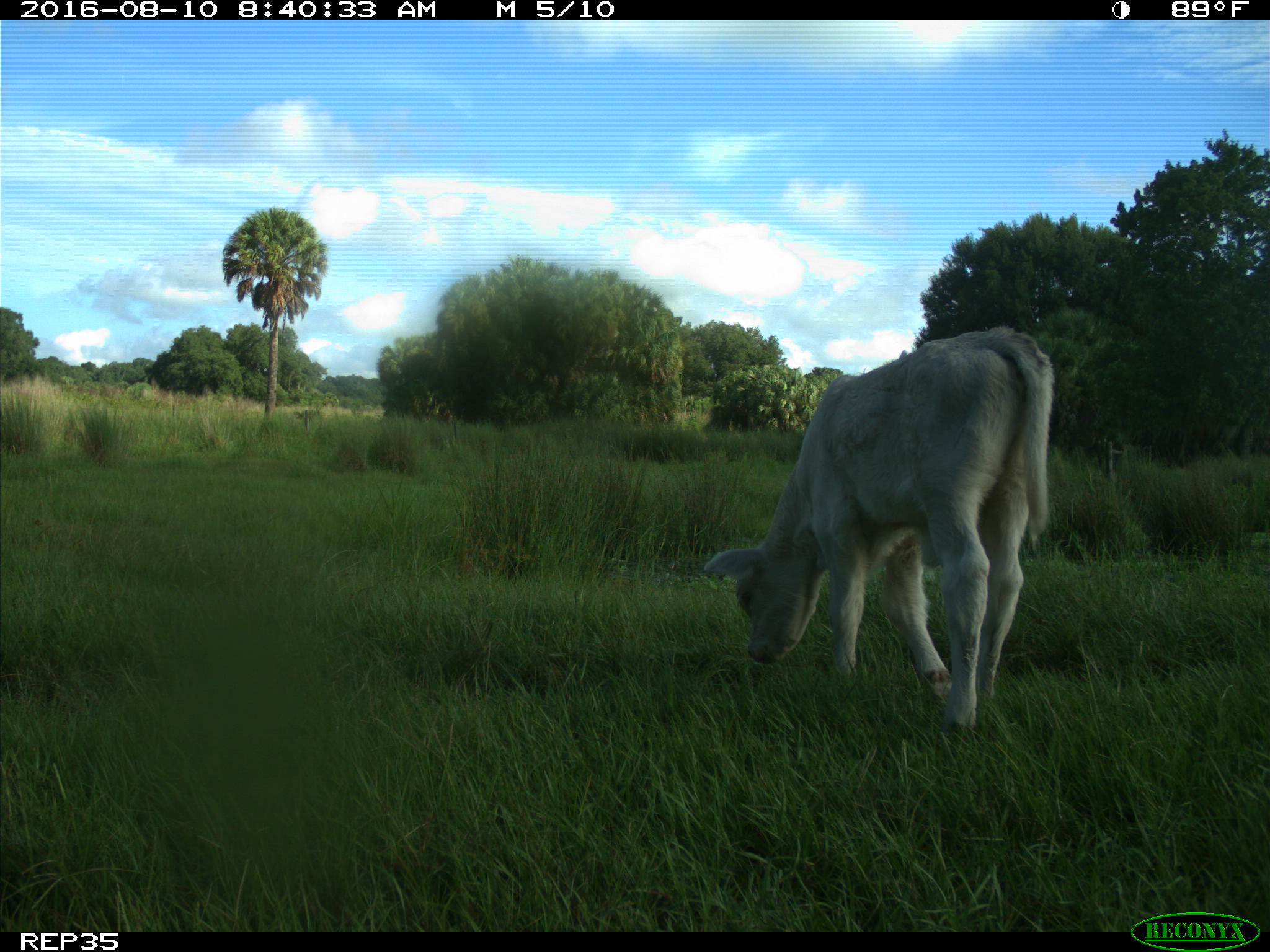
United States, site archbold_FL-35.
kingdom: Animalia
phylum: Chordata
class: Mammalia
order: Artiodactyla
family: Bovidae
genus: Bos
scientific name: Bos taurus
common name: domestic cow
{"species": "Bos taurus (domestic cow)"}